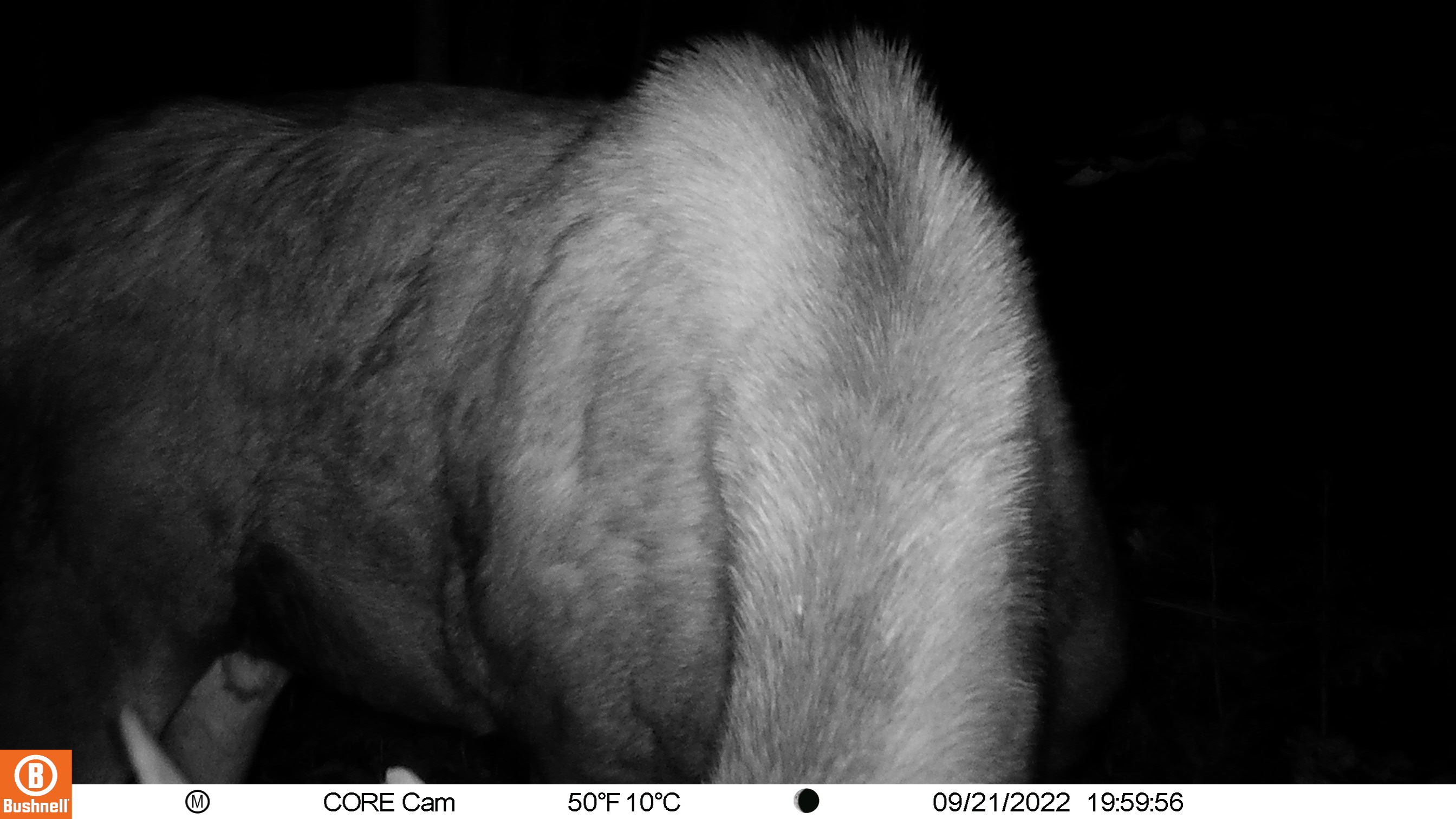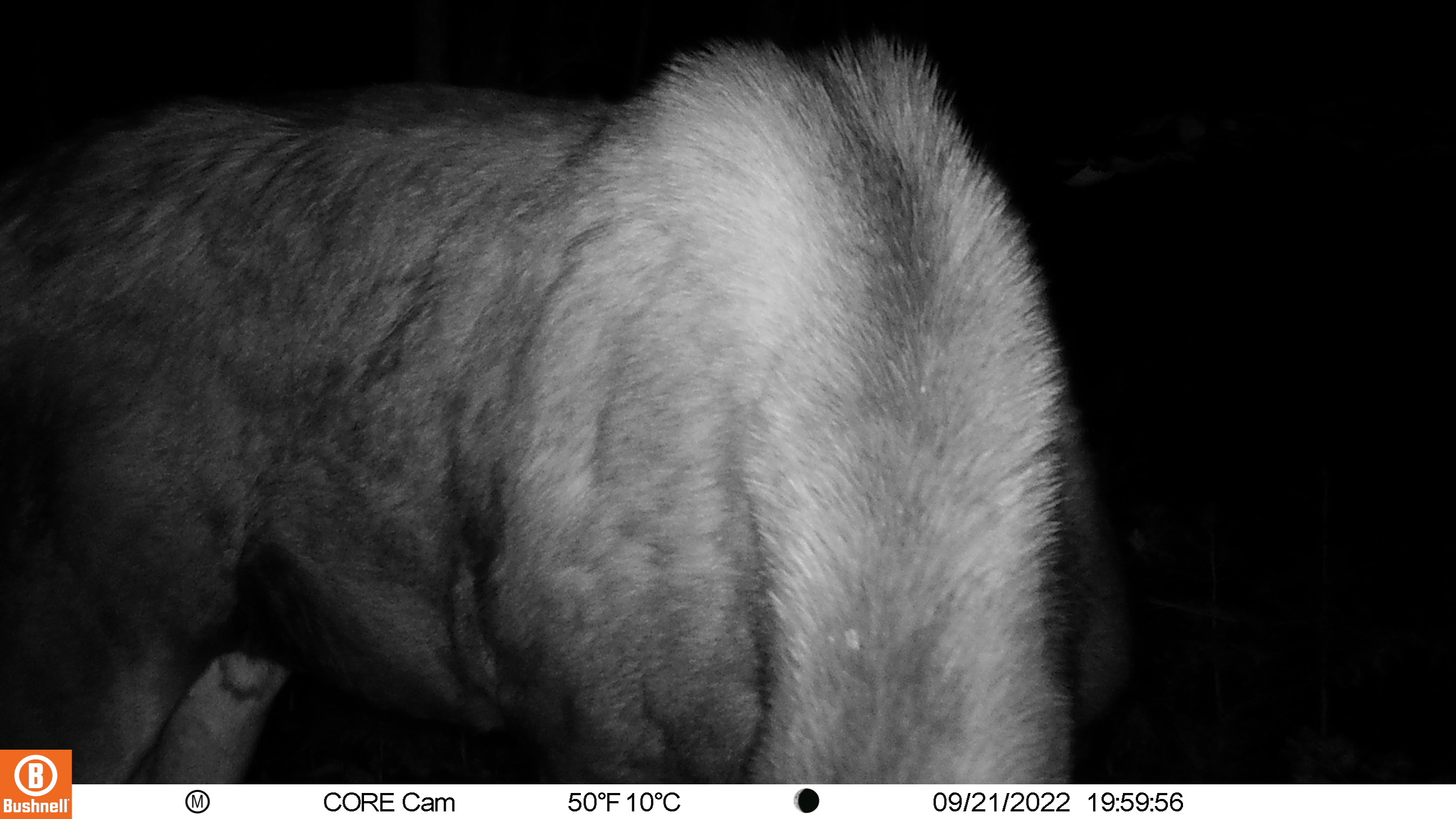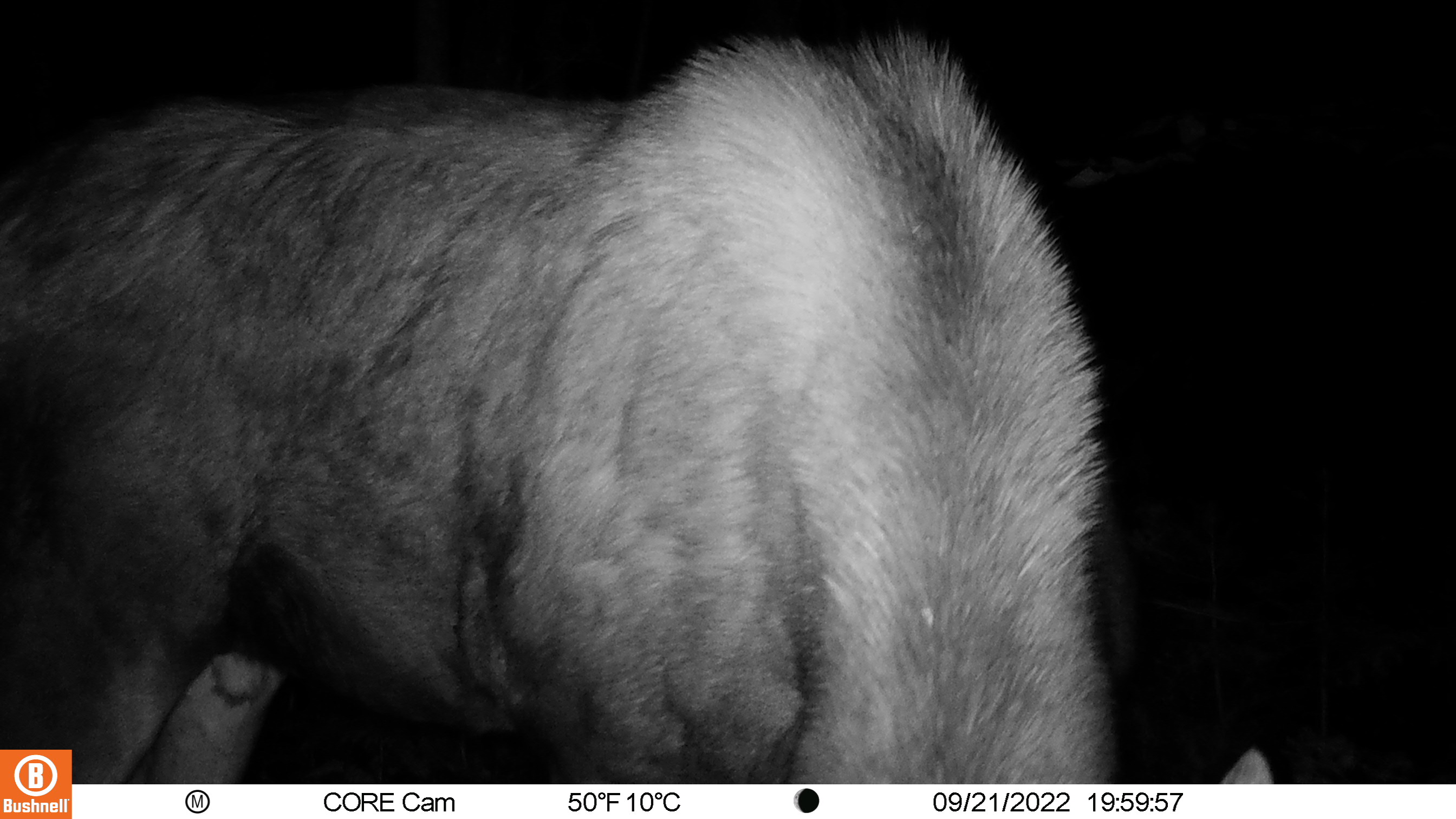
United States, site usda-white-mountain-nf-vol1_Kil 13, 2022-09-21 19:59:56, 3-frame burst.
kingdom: Animalia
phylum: Chordata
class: Mammalia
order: Artiodactyla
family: Cervidae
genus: Alces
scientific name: Alces alces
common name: moose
Moose (Alces alces).